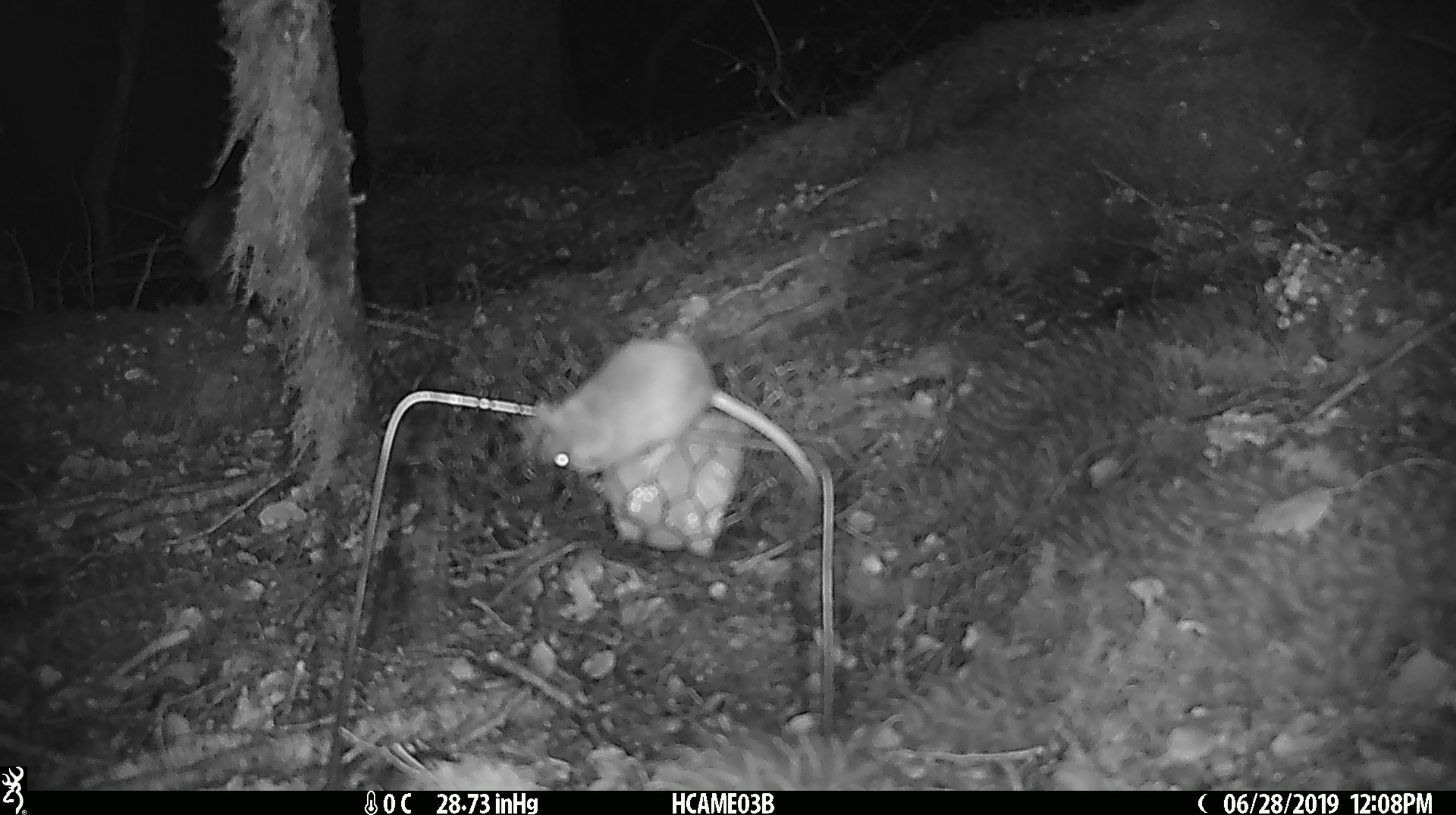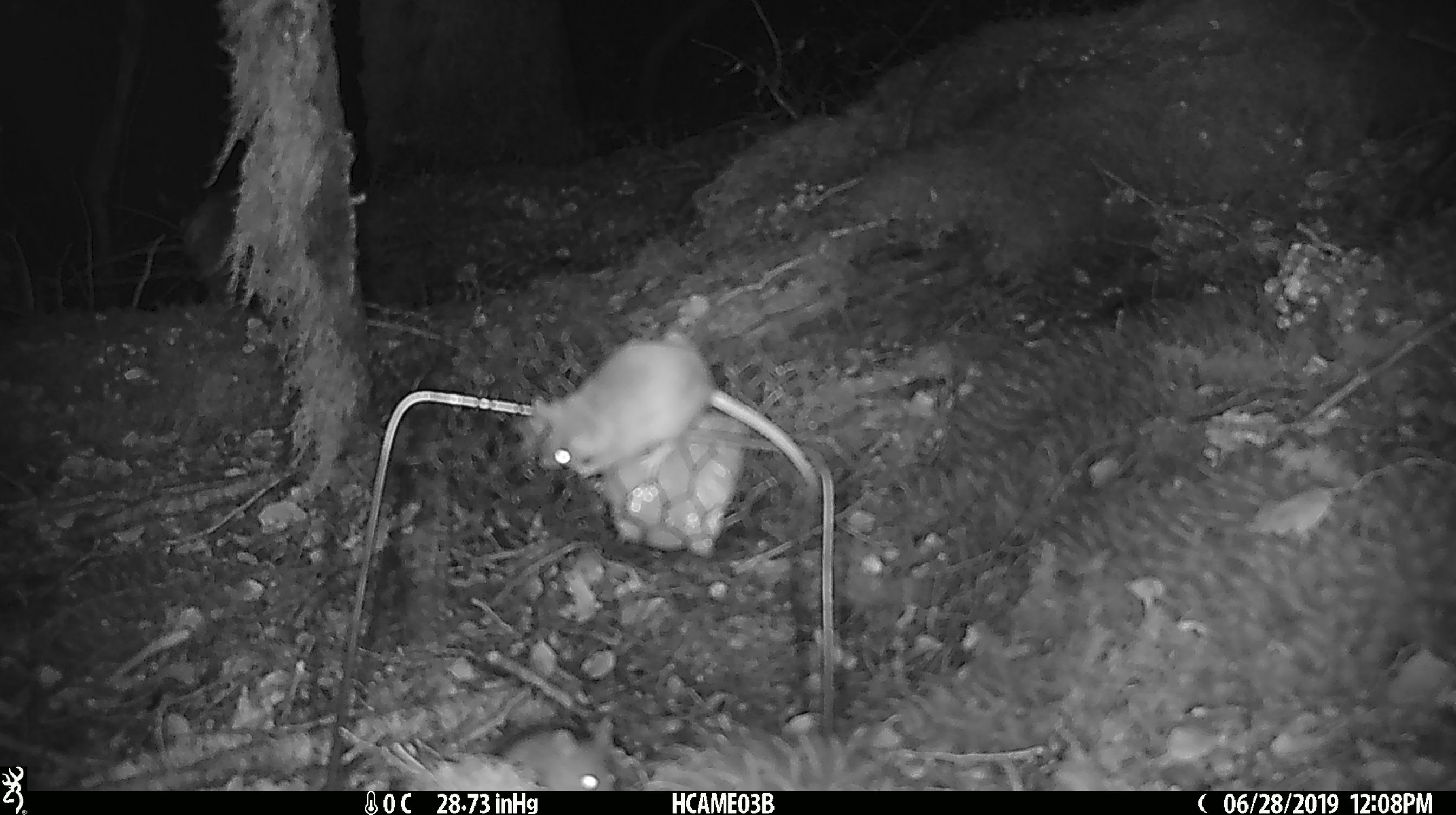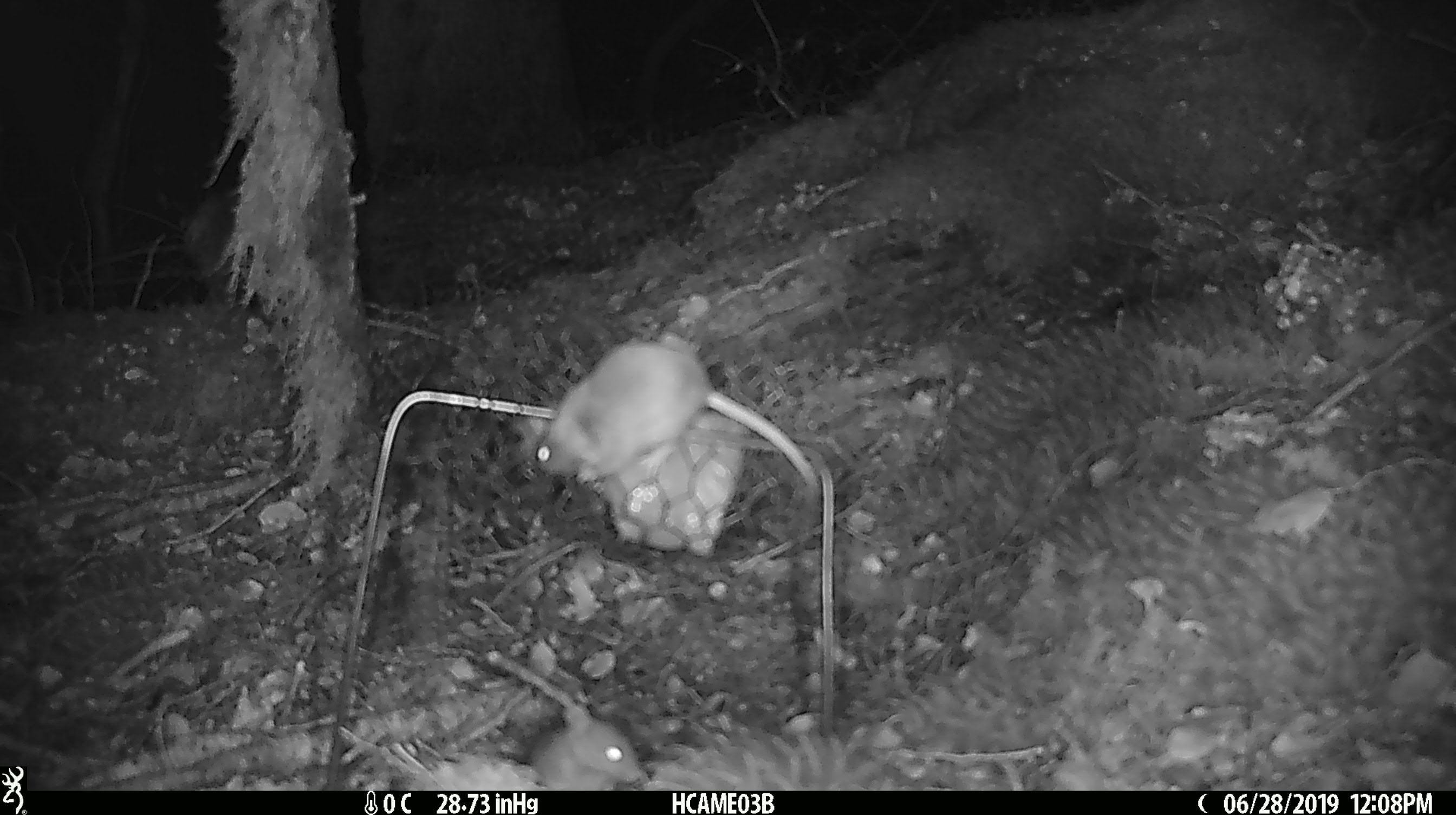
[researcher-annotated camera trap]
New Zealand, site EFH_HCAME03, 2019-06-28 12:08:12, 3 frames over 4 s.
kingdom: Animalia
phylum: Chordata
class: Mammalia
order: Rodentia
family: Muridae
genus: Mus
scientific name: Mus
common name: mouse